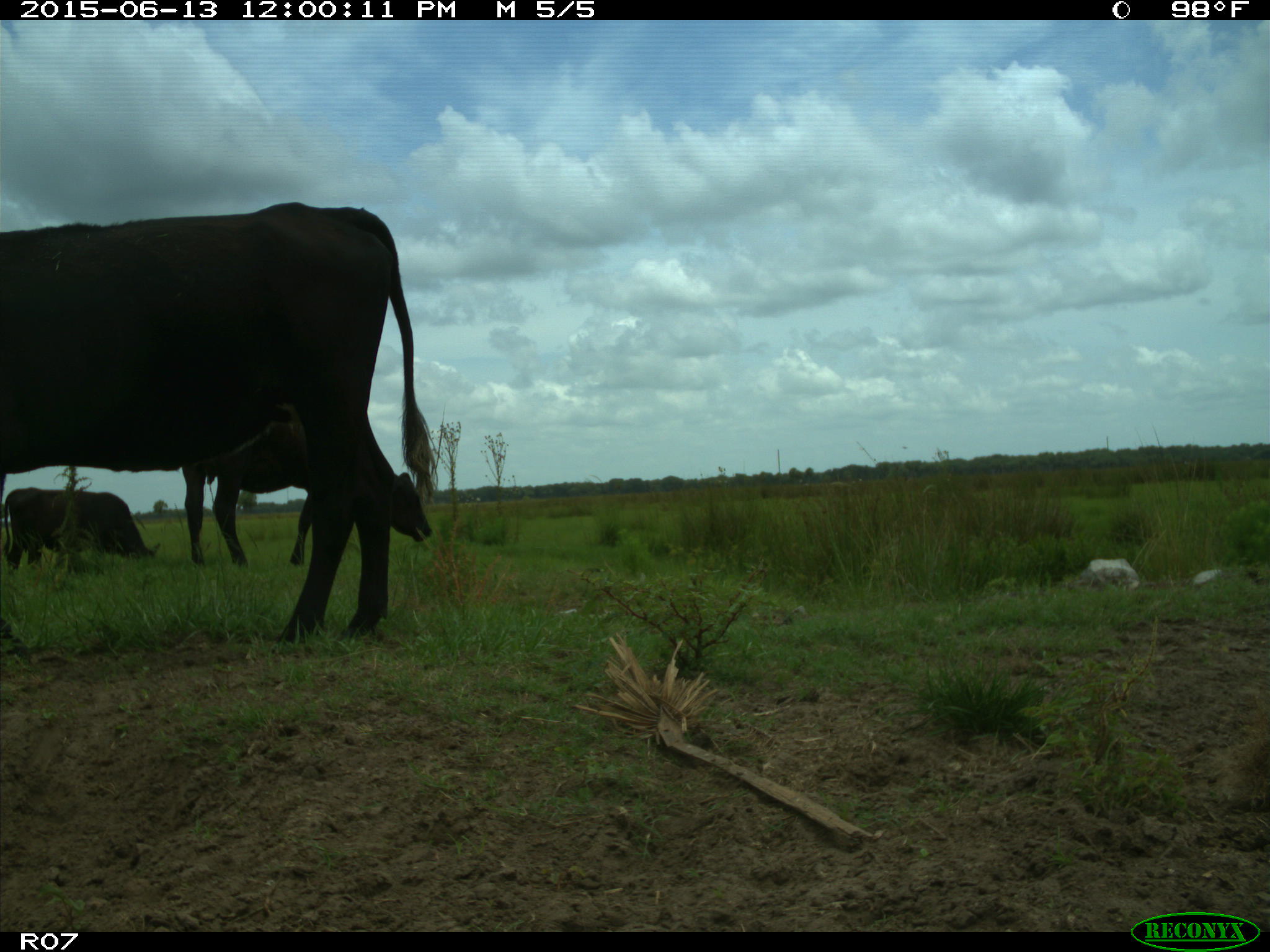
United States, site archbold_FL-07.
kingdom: Animalia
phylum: Chordata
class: Mammalia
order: Artiodactyla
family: Bovidae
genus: Bos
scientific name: Bos taurus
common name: domestic cow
Bos taurus (domestic cow).